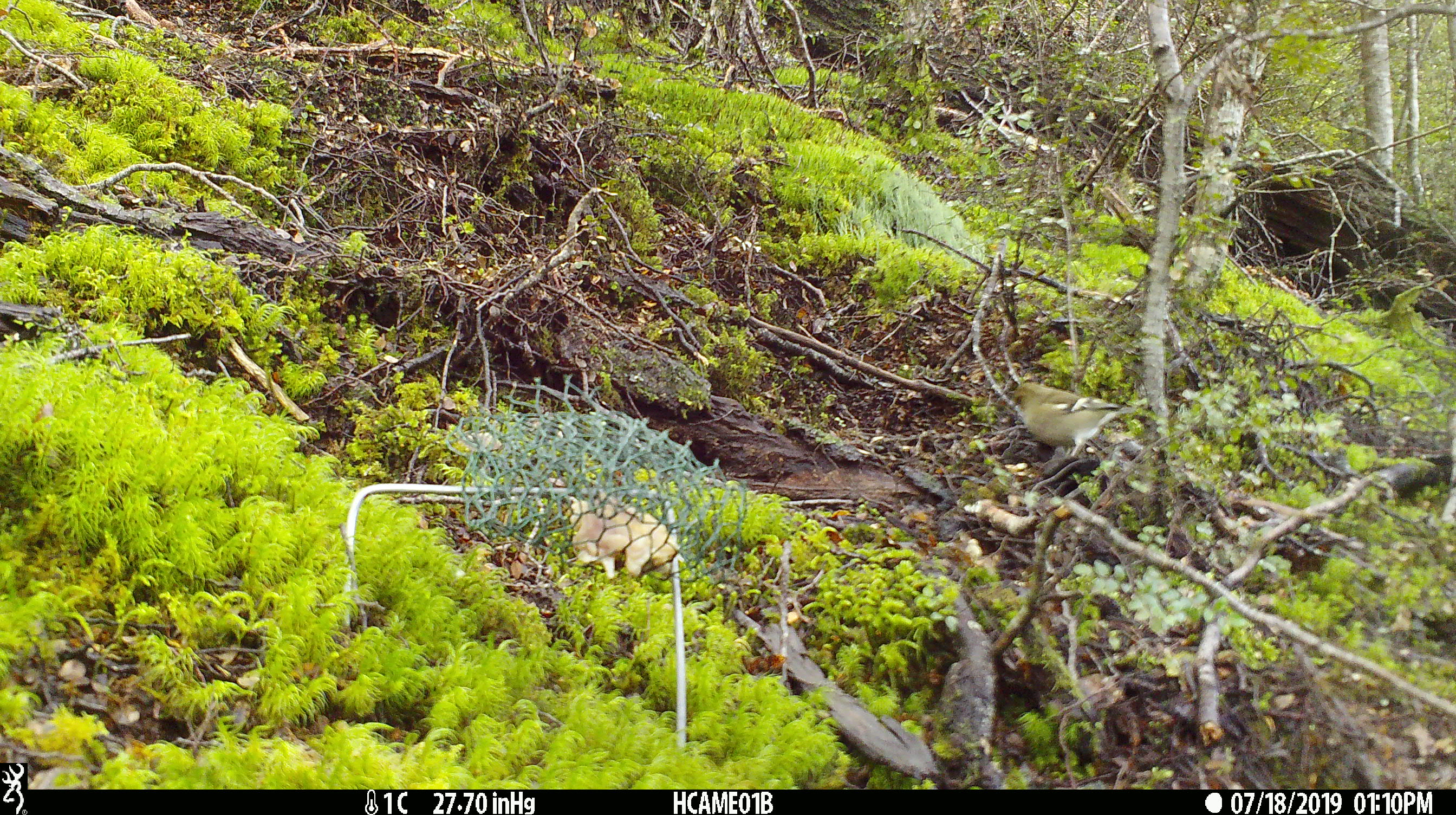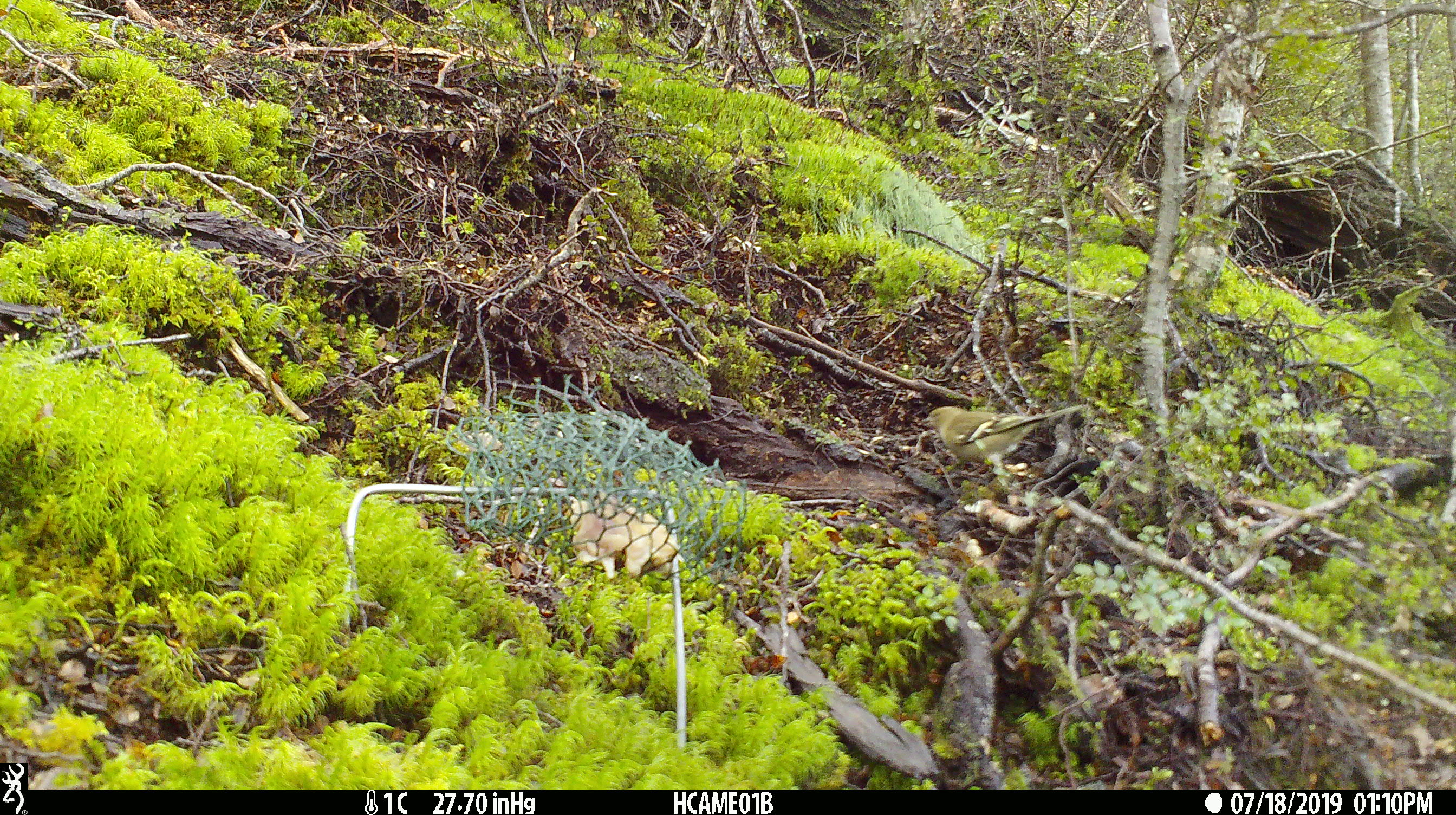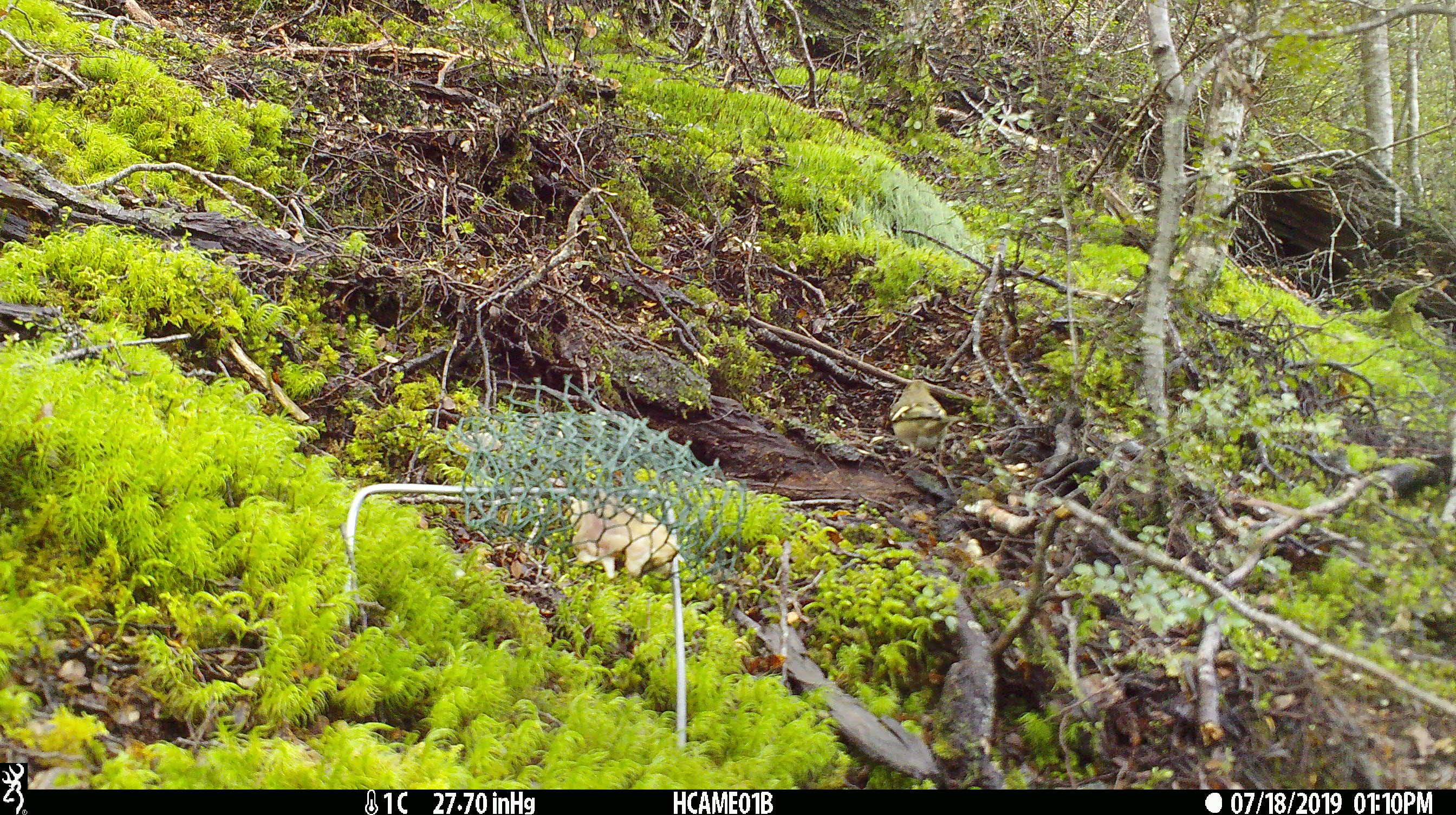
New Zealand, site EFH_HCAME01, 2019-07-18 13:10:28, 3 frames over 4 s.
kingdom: Animalia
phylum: Chordata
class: Aves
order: Passeriformes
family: Fringillidae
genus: Fringilla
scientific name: Fringilla coelebs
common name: common chaffinch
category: chaffinch